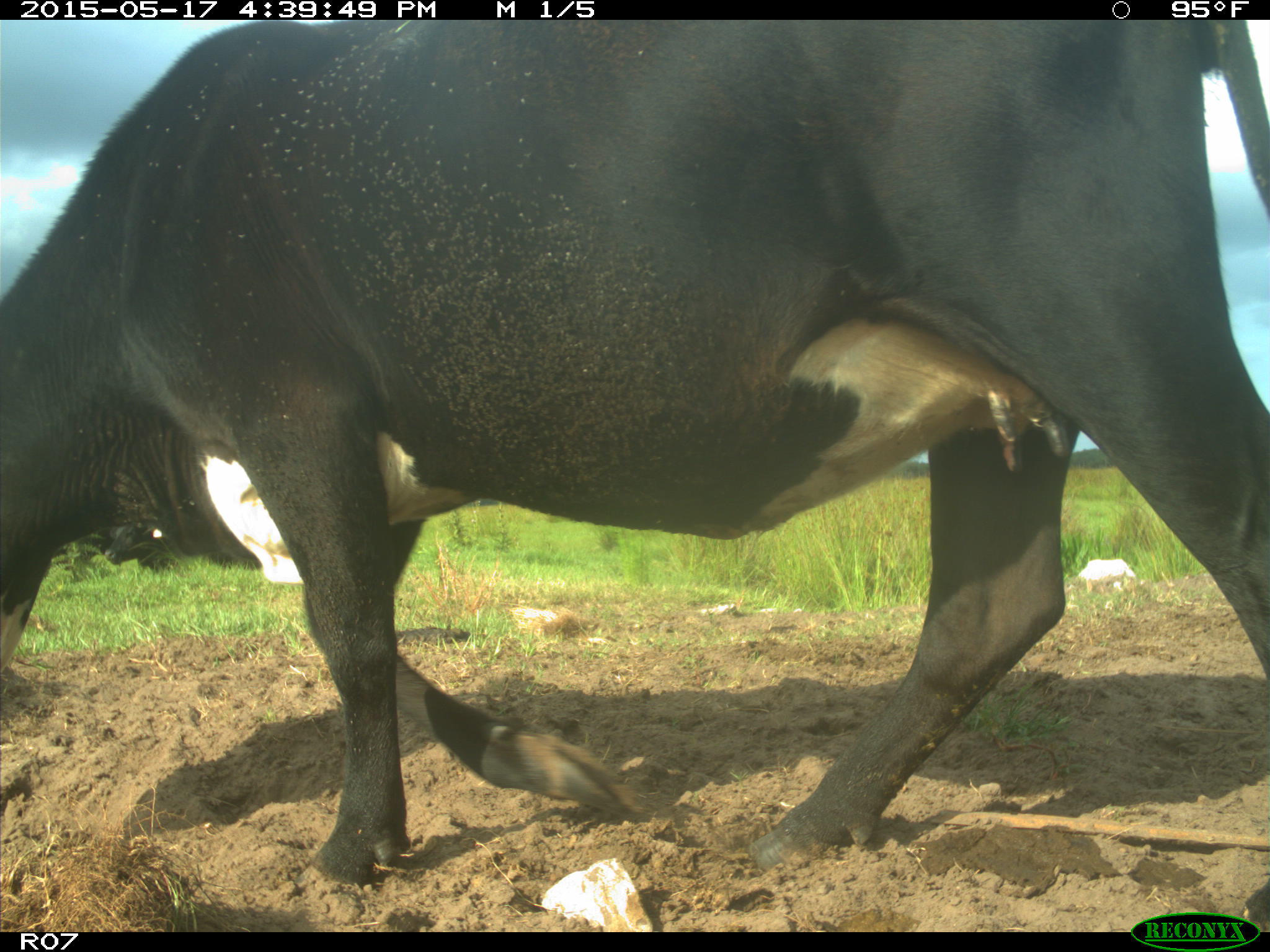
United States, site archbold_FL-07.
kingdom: Animalia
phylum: Chordata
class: Mammalia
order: Artiodactyla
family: Bovidae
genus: Bos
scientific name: Bos taurus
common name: domestic cow